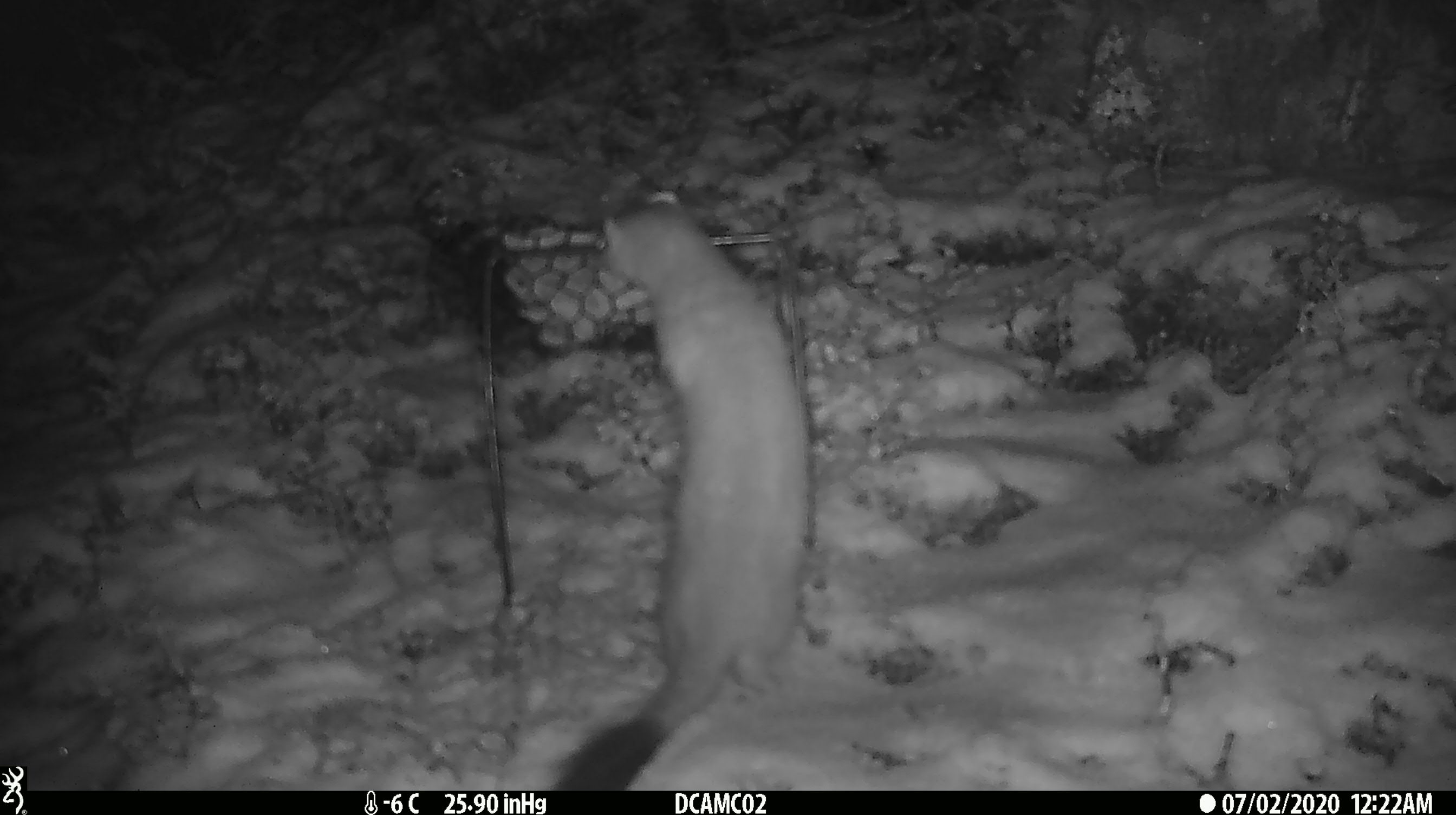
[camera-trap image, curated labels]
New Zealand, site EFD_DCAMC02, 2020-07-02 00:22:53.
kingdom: Animalia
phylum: Chordata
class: Mammalia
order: Carnivora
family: Mustelidae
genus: Mustela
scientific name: Mustela erminea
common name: stoat